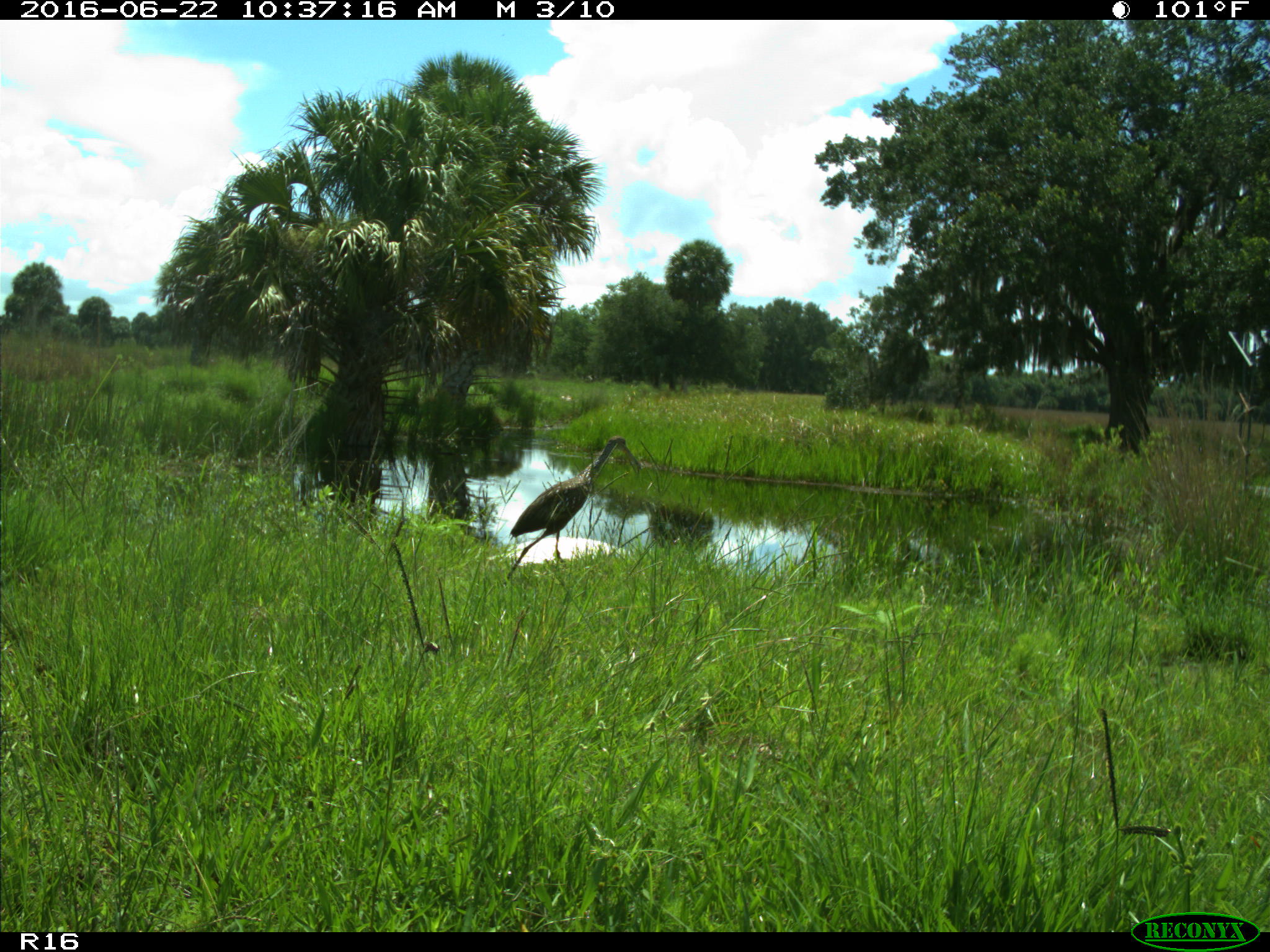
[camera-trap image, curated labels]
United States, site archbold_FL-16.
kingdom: Animalia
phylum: Chordata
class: Aves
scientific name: Aves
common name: birds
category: unidentified bird